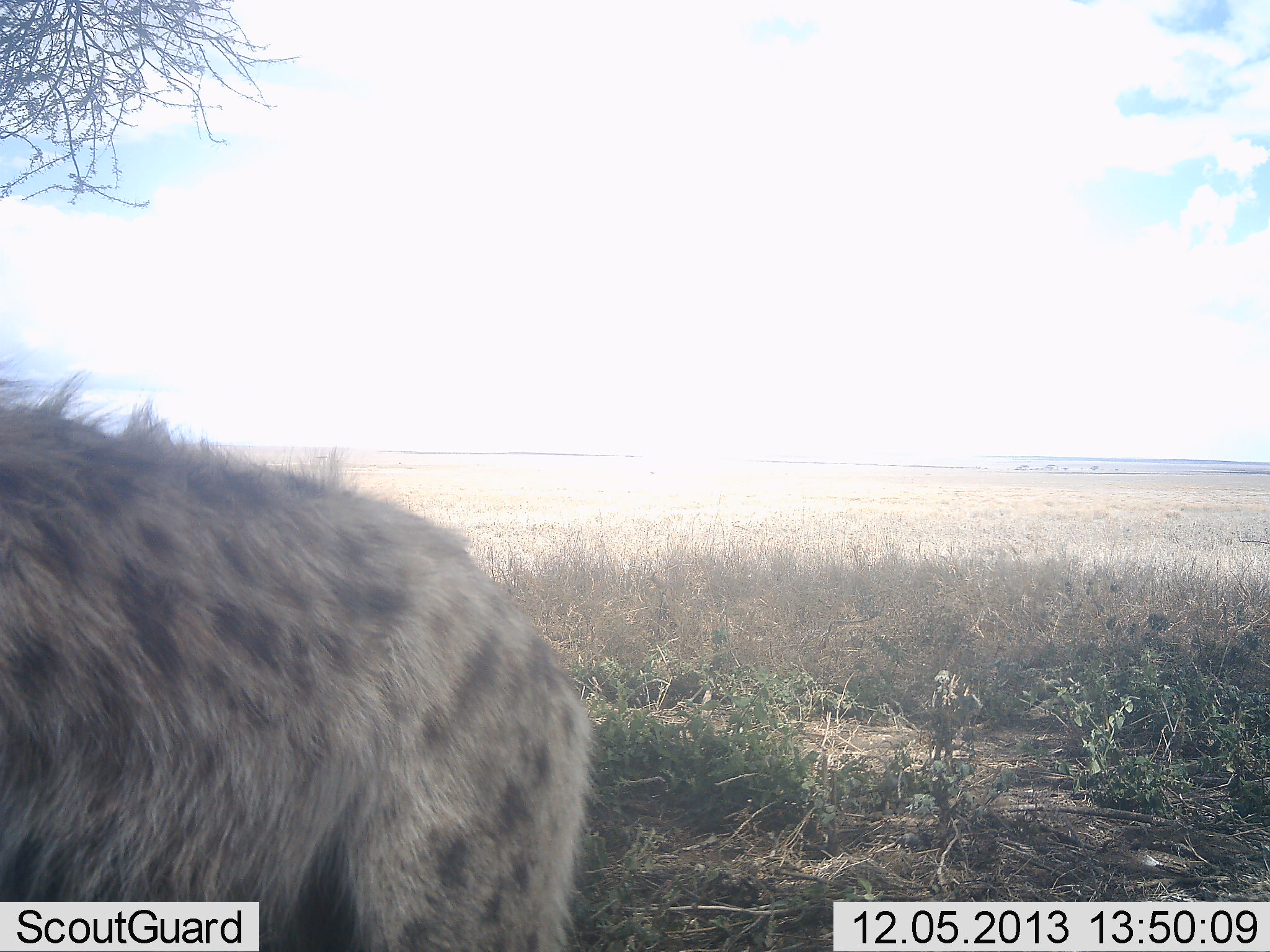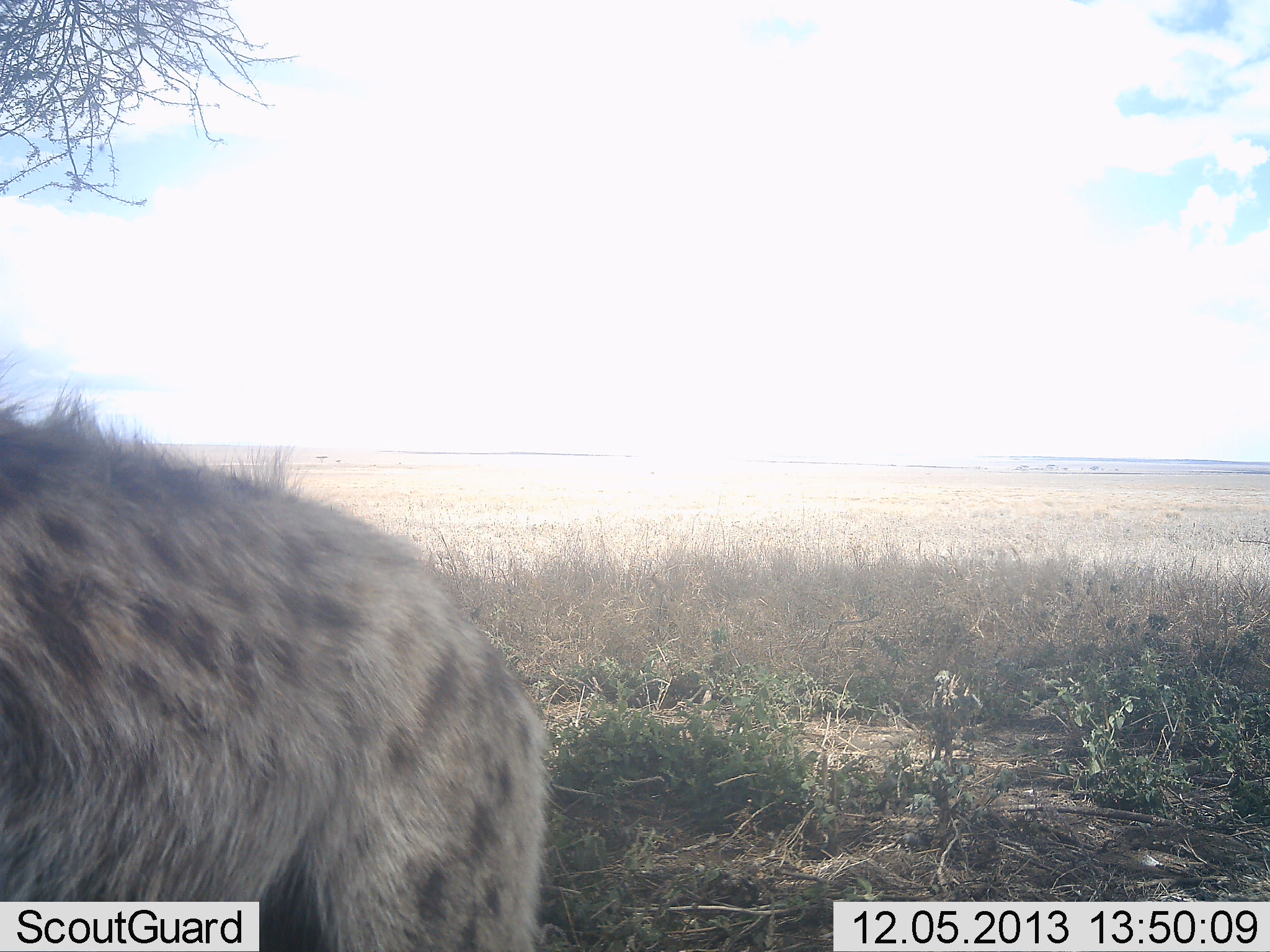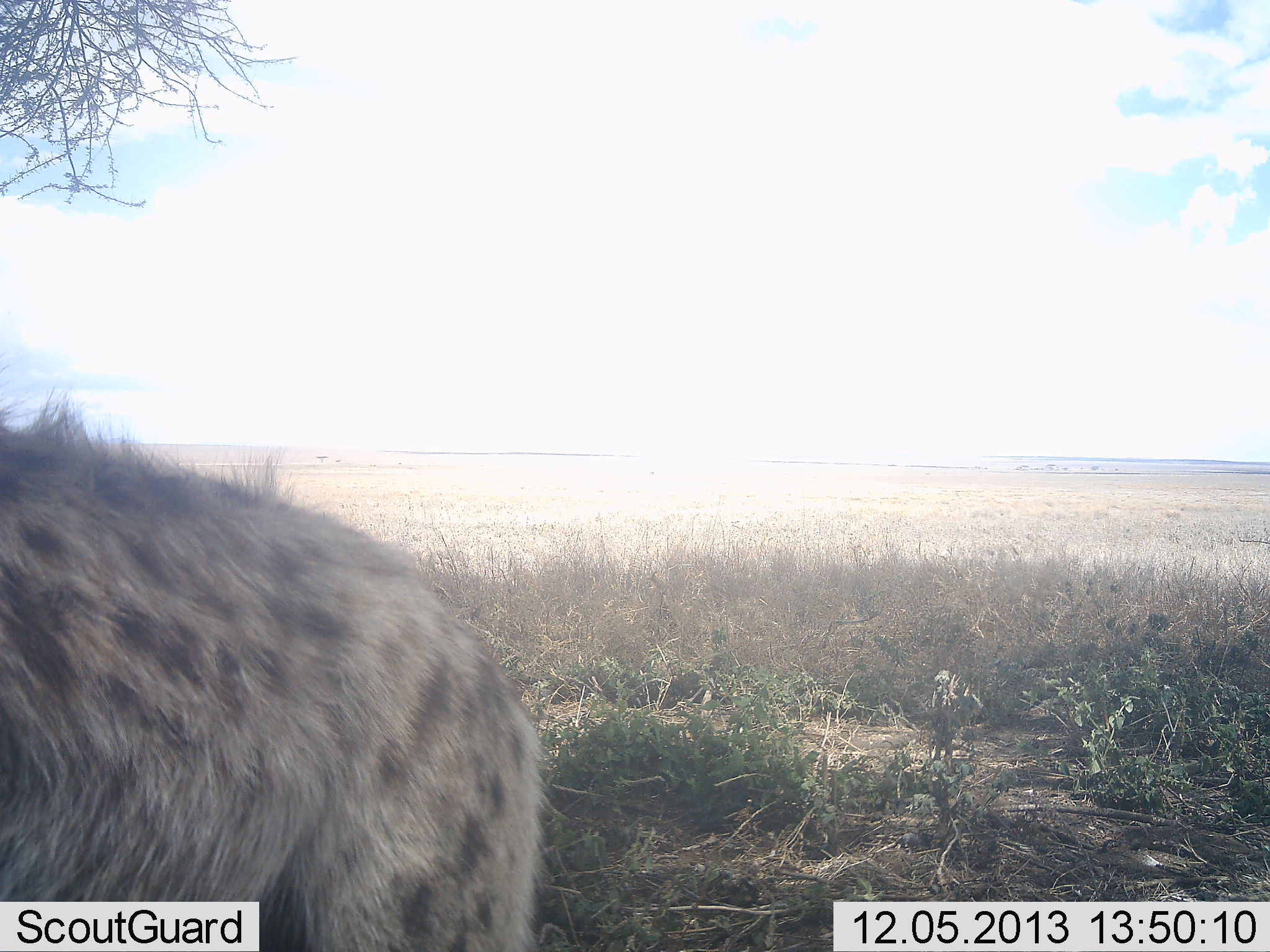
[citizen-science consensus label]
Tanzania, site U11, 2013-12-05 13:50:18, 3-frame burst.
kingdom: Animalia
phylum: Chordata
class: Mammalia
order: Carnivora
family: Hyaenidae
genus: Crocuta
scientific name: Crocuta crocuta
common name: spotted hyena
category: hyenaspotted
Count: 1.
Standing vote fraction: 90%.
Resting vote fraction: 0%.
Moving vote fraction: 10%.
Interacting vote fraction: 0%.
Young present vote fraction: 0%.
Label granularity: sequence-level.